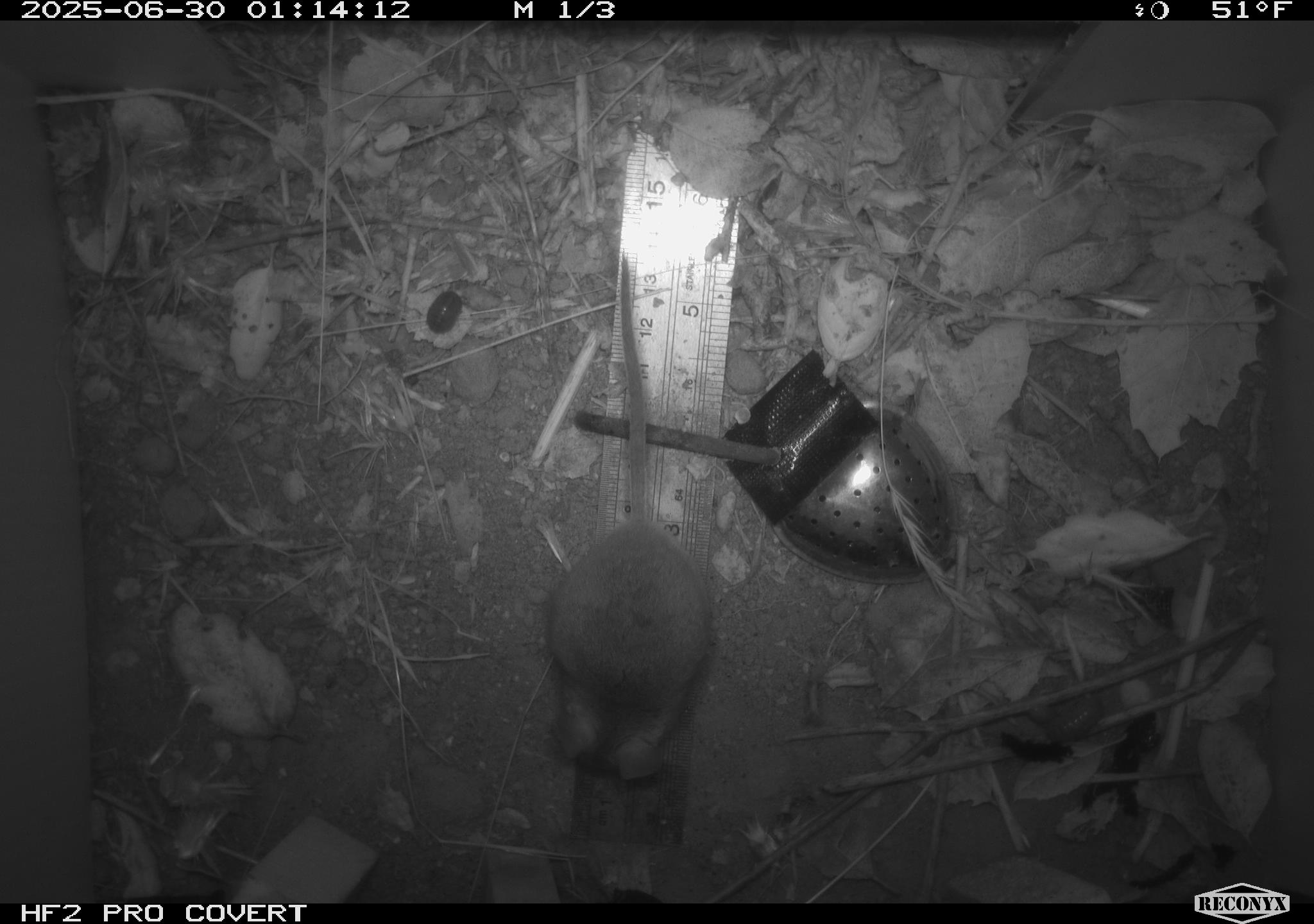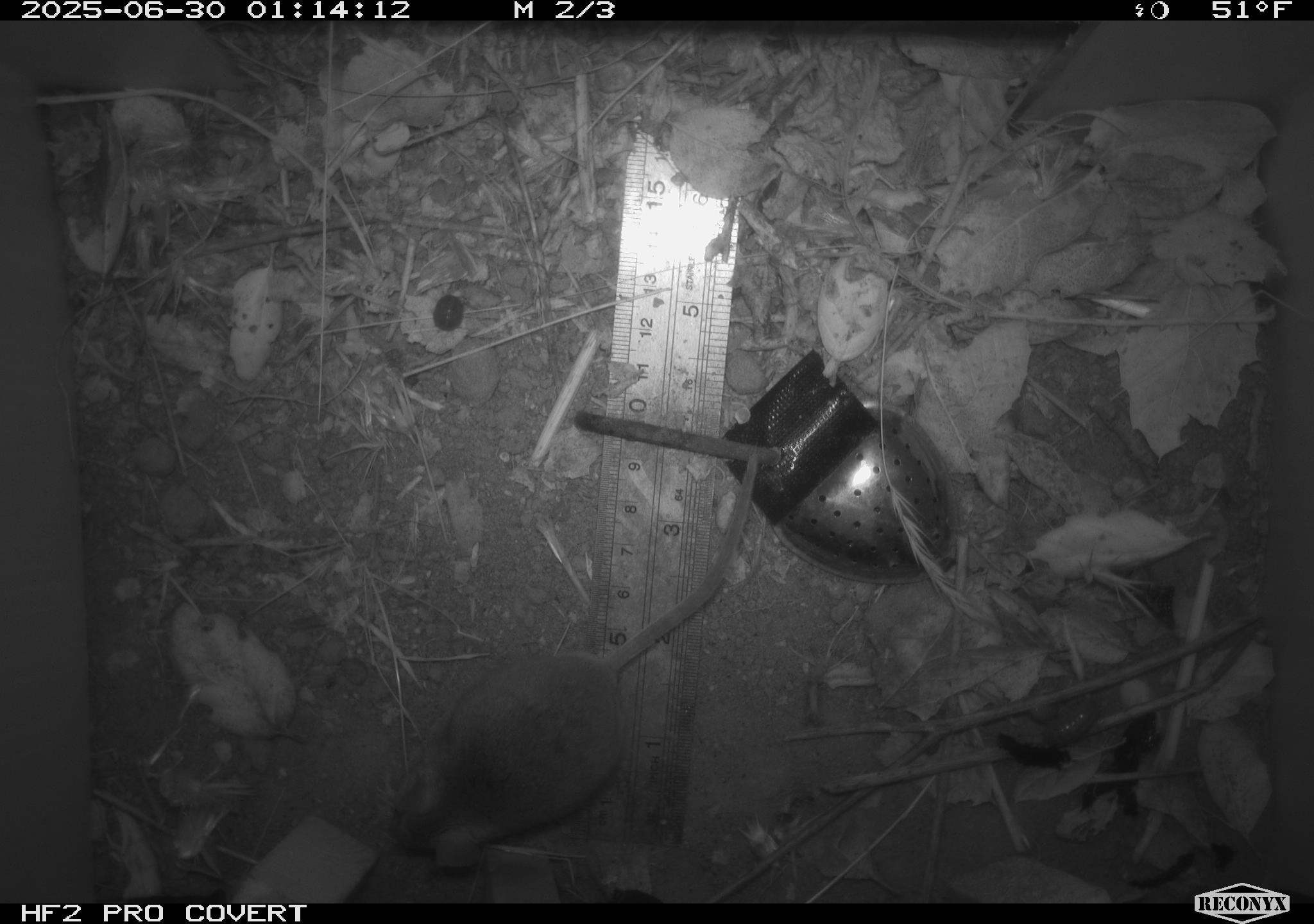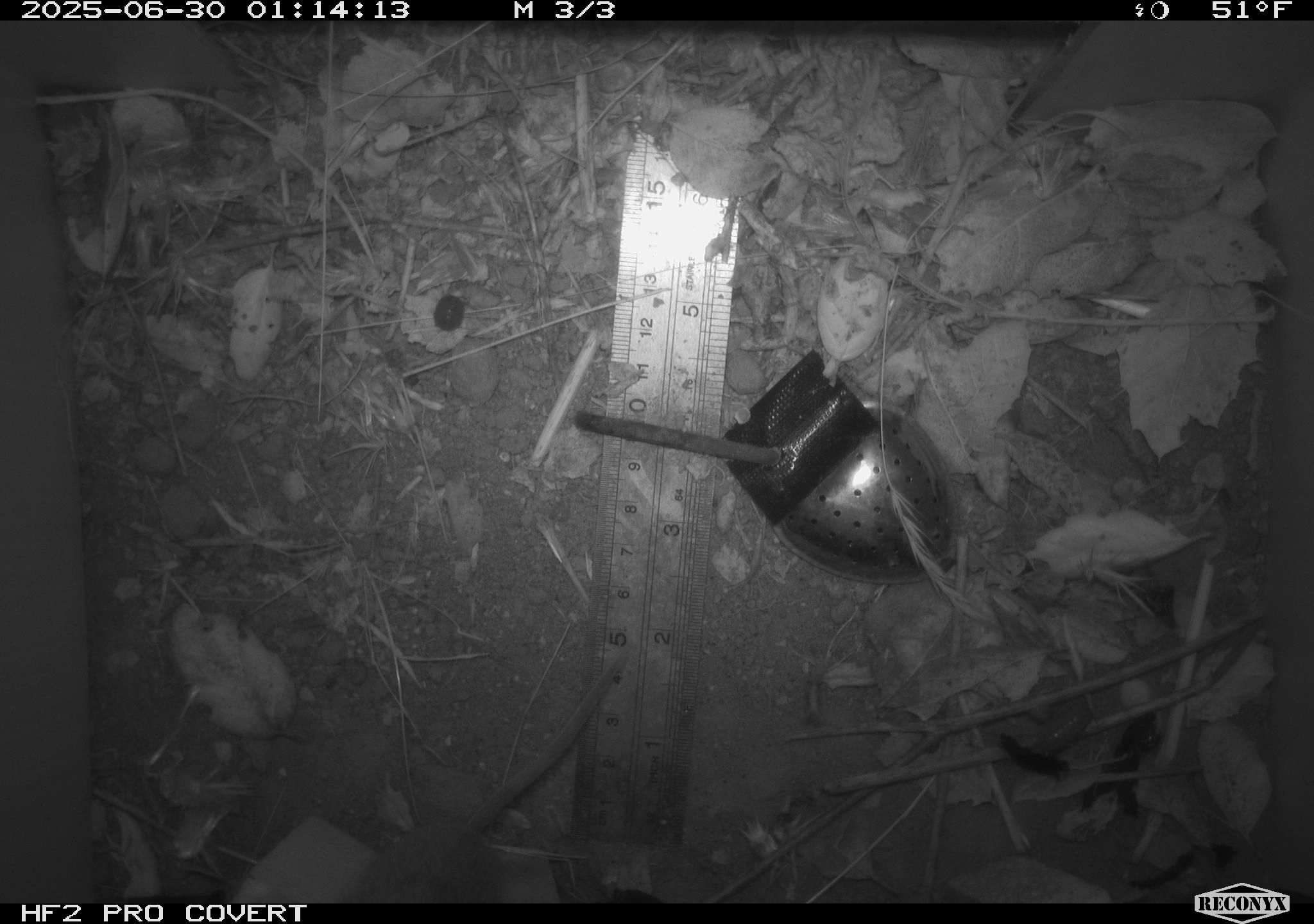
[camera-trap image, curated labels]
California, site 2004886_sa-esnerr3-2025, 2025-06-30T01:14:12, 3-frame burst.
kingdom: Animalia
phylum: Chordata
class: Mammalia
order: Rodentia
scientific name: Rodentia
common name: rodent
Rodent (Rodentia).